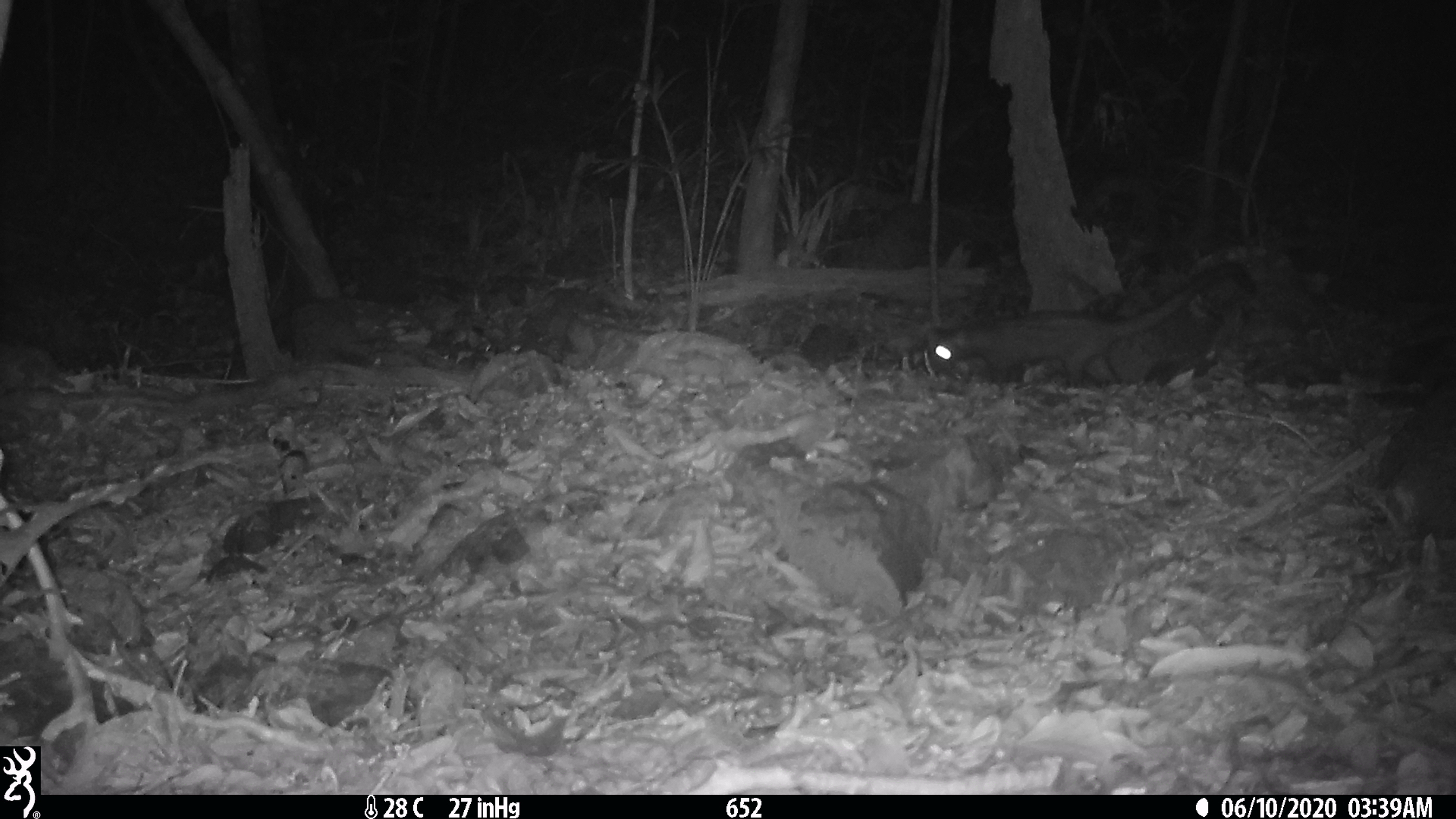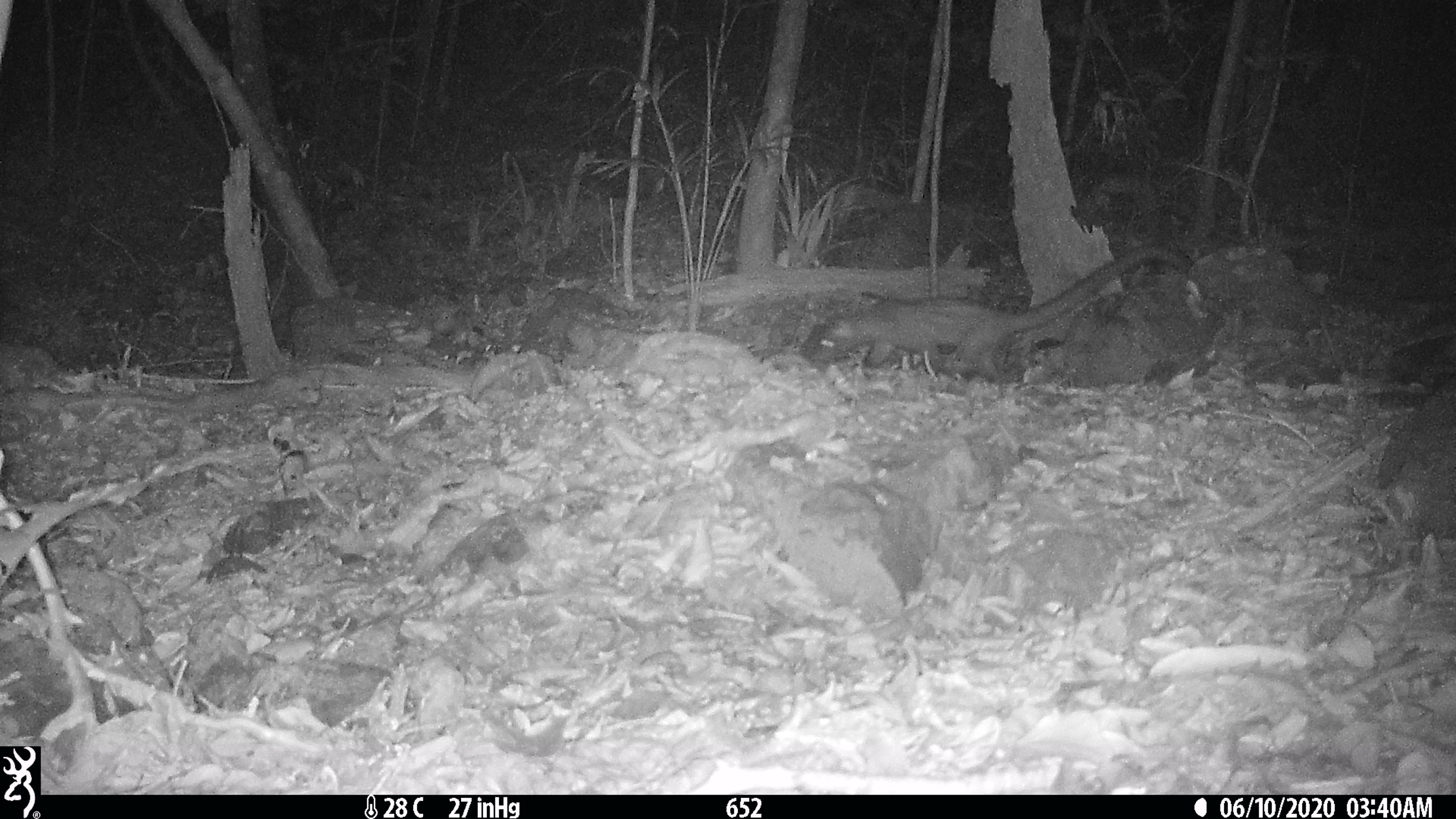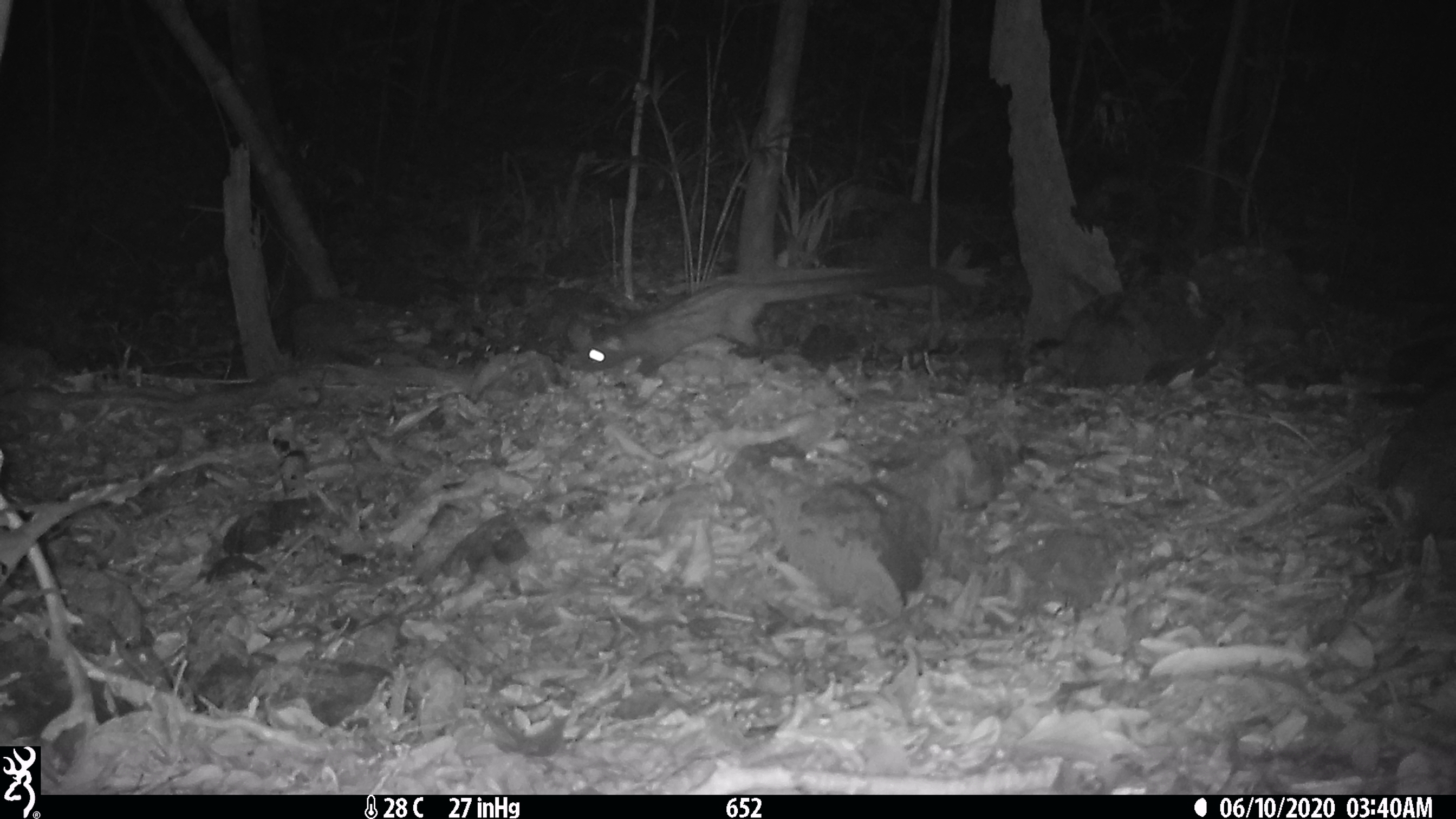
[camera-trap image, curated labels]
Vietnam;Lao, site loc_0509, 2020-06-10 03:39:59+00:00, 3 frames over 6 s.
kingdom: Animalia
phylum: Chordata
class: Mammalia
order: Carnivora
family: Viverridae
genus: Paradoxurus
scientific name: Paradoxurus hermaphroditus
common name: common palm civet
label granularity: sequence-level